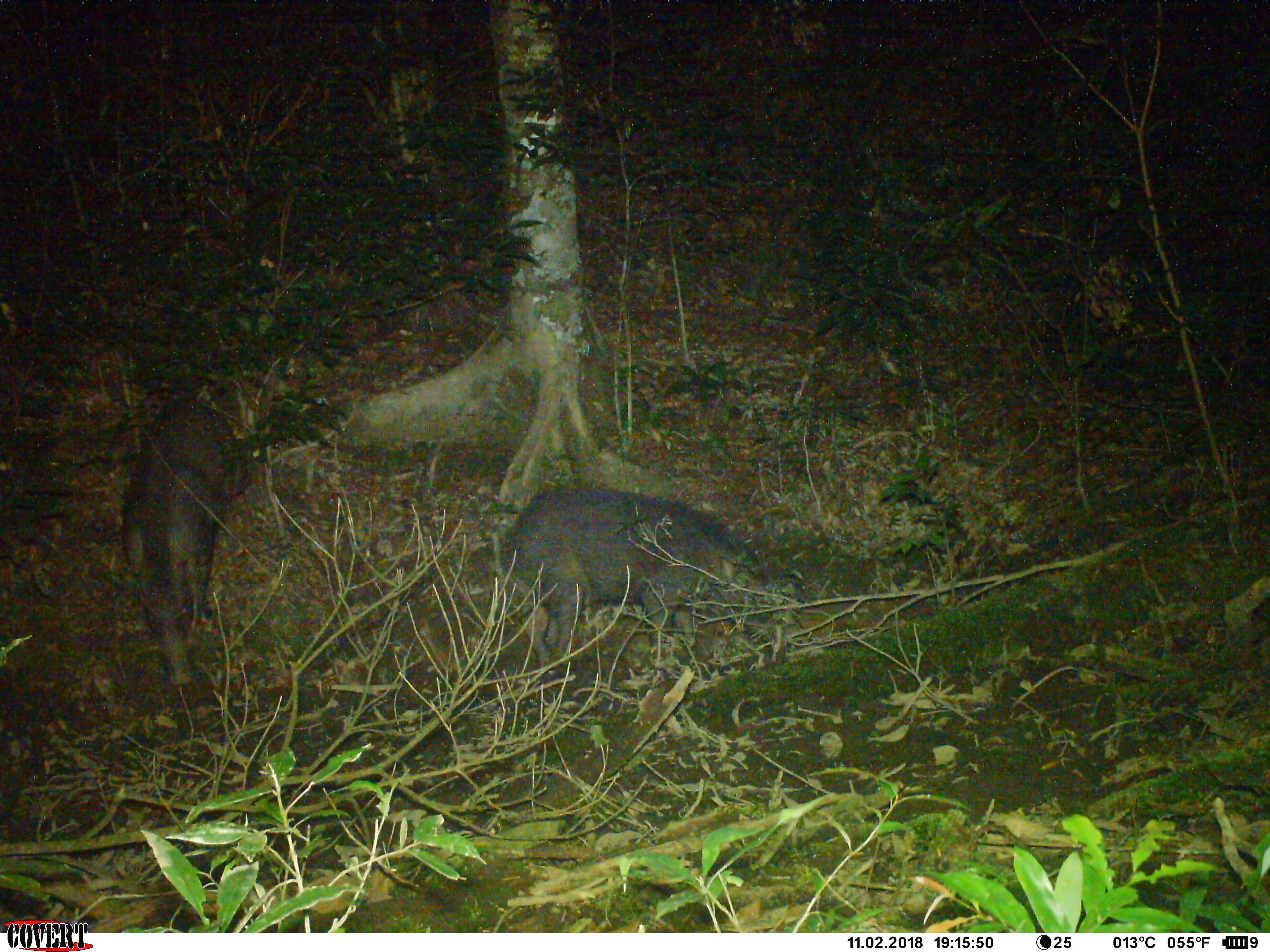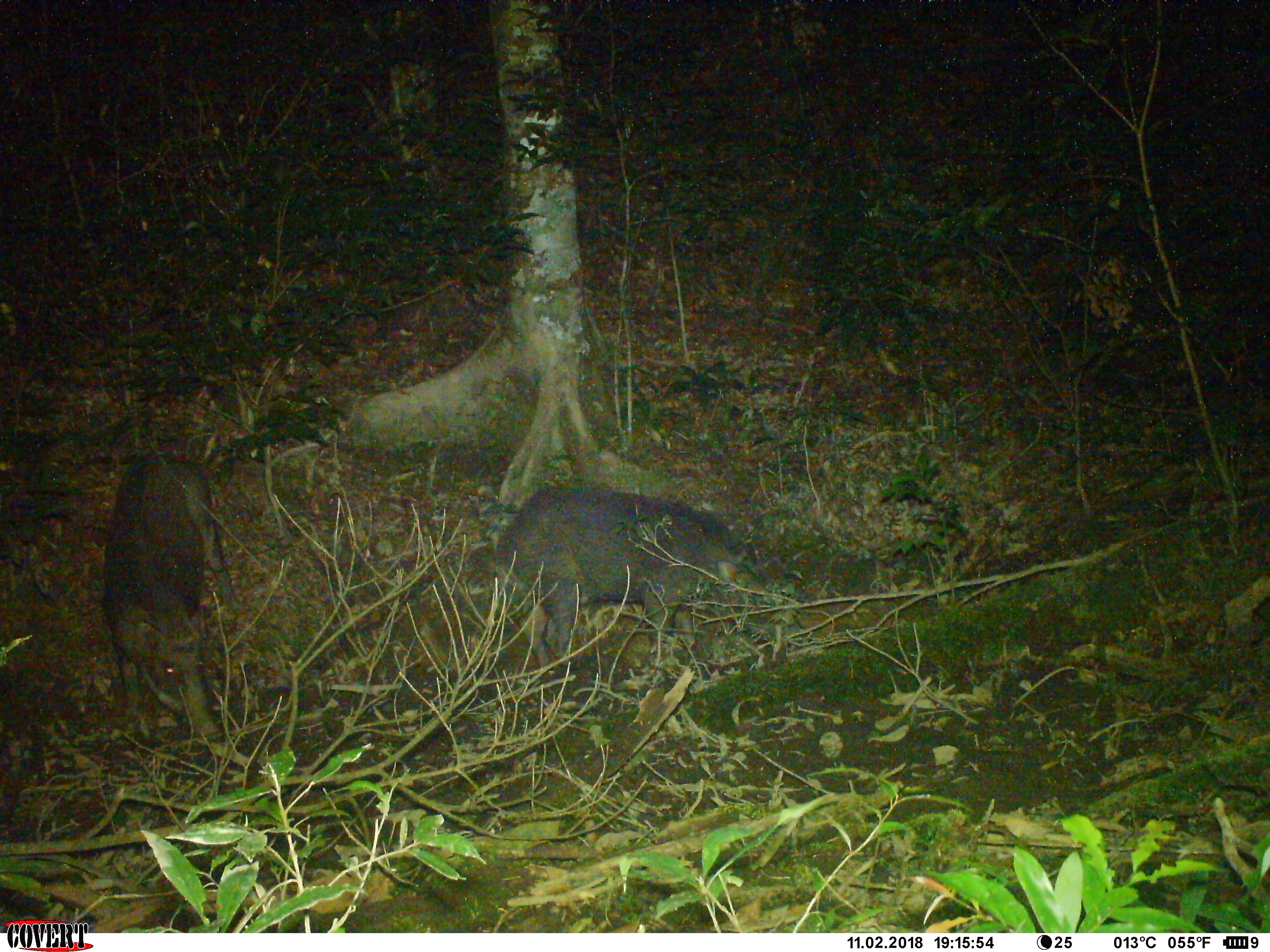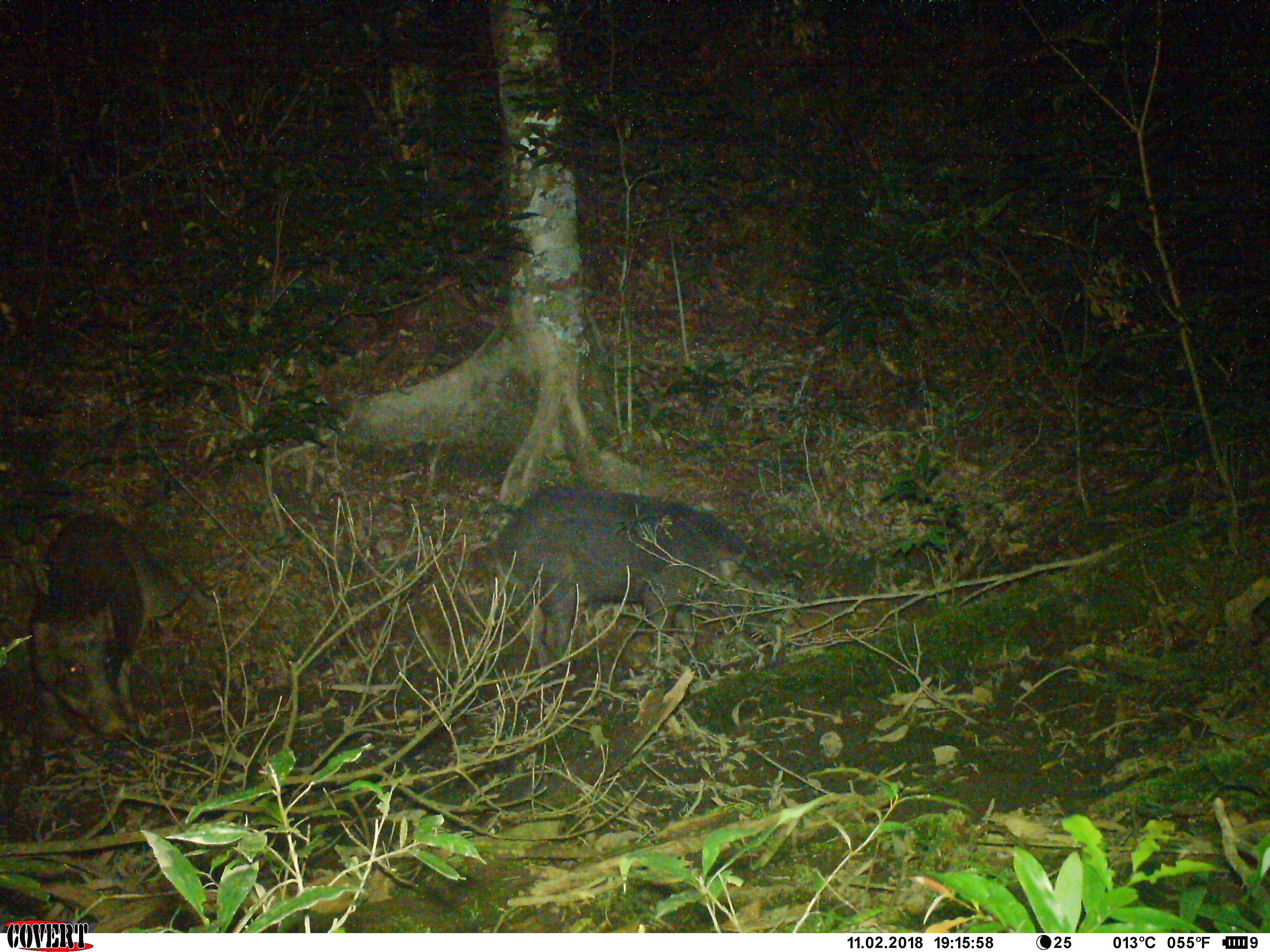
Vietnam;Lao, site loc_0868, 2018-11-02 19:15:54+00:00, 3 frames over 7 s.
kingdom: Animalia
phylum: Chordata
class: Mammalia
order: Artiodactyla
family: Suidae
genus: Sus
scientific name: Sus scrofa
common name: eurasian wild pig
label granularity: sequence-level